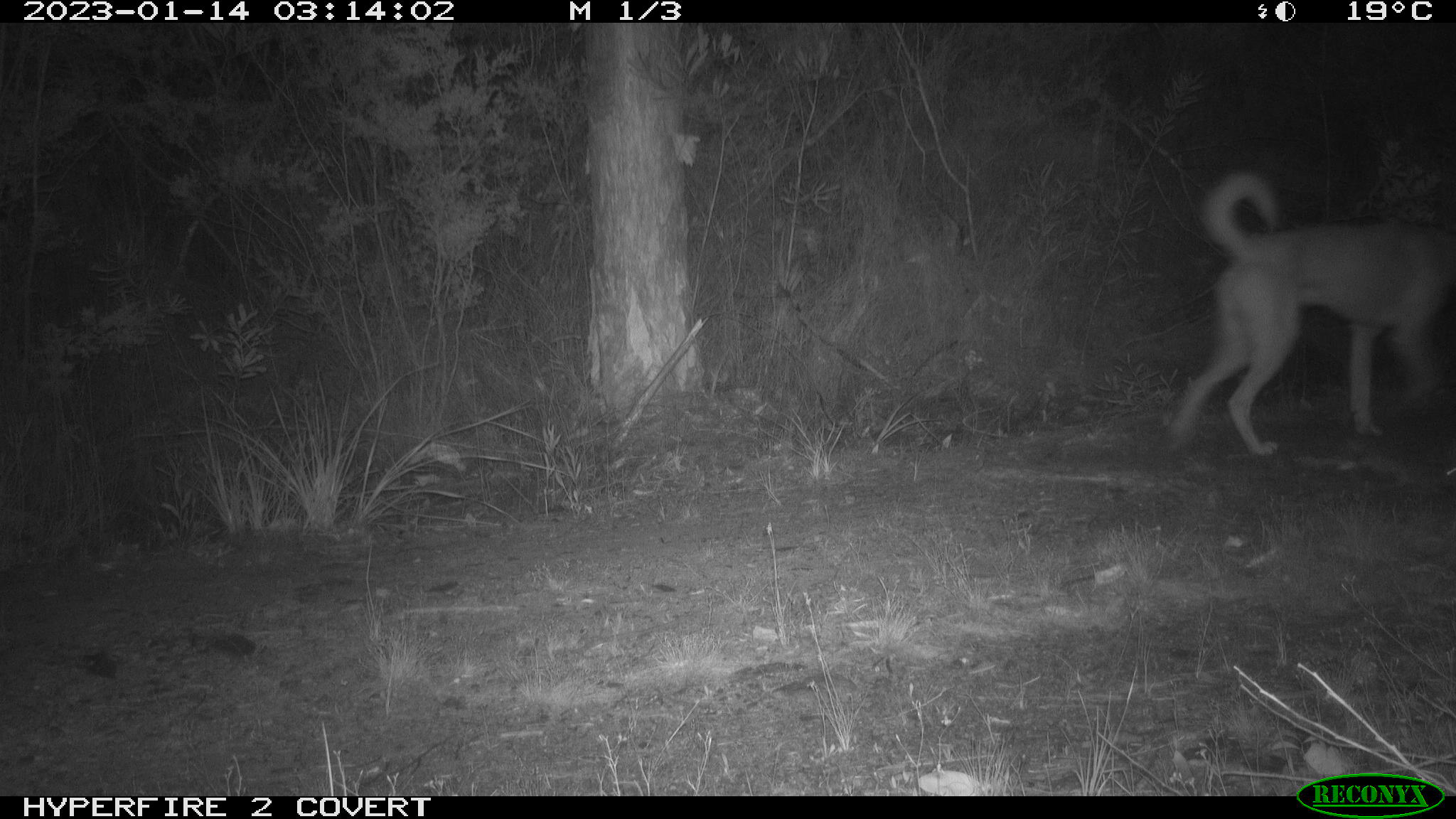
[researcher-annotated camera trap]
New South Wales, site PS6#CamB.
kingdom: Animalia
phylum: Chordata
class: Mammalia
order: Carnivora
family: Canidae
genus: Canis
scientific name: Canis familiaris dingo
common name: dingo